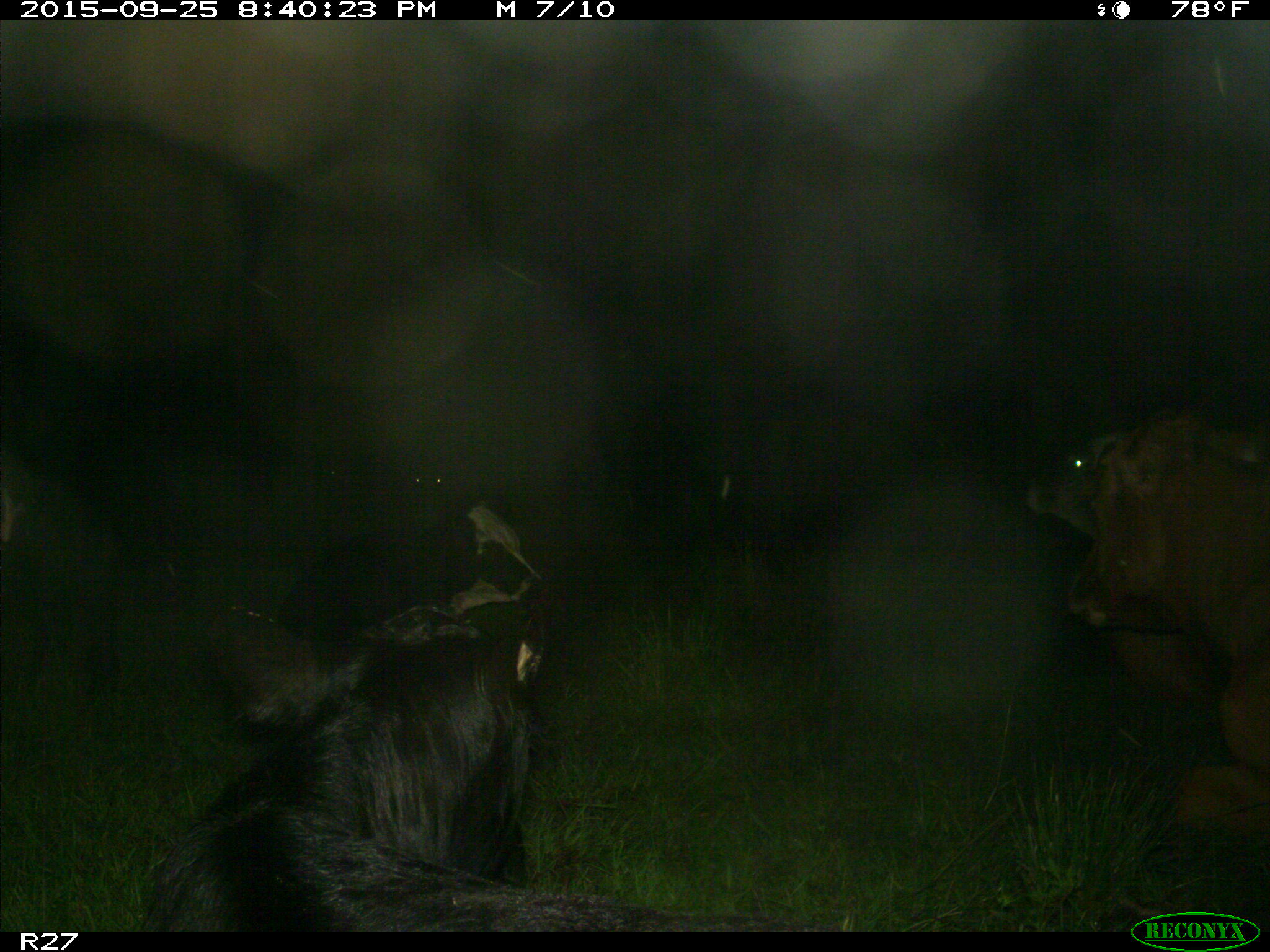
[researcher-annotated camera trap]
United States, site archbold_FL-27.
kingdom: Animalia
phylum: Chordata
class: Mammalia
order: Artiodactyla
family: Bovidae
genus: Bos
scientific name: Bos taurus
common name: domestic cow